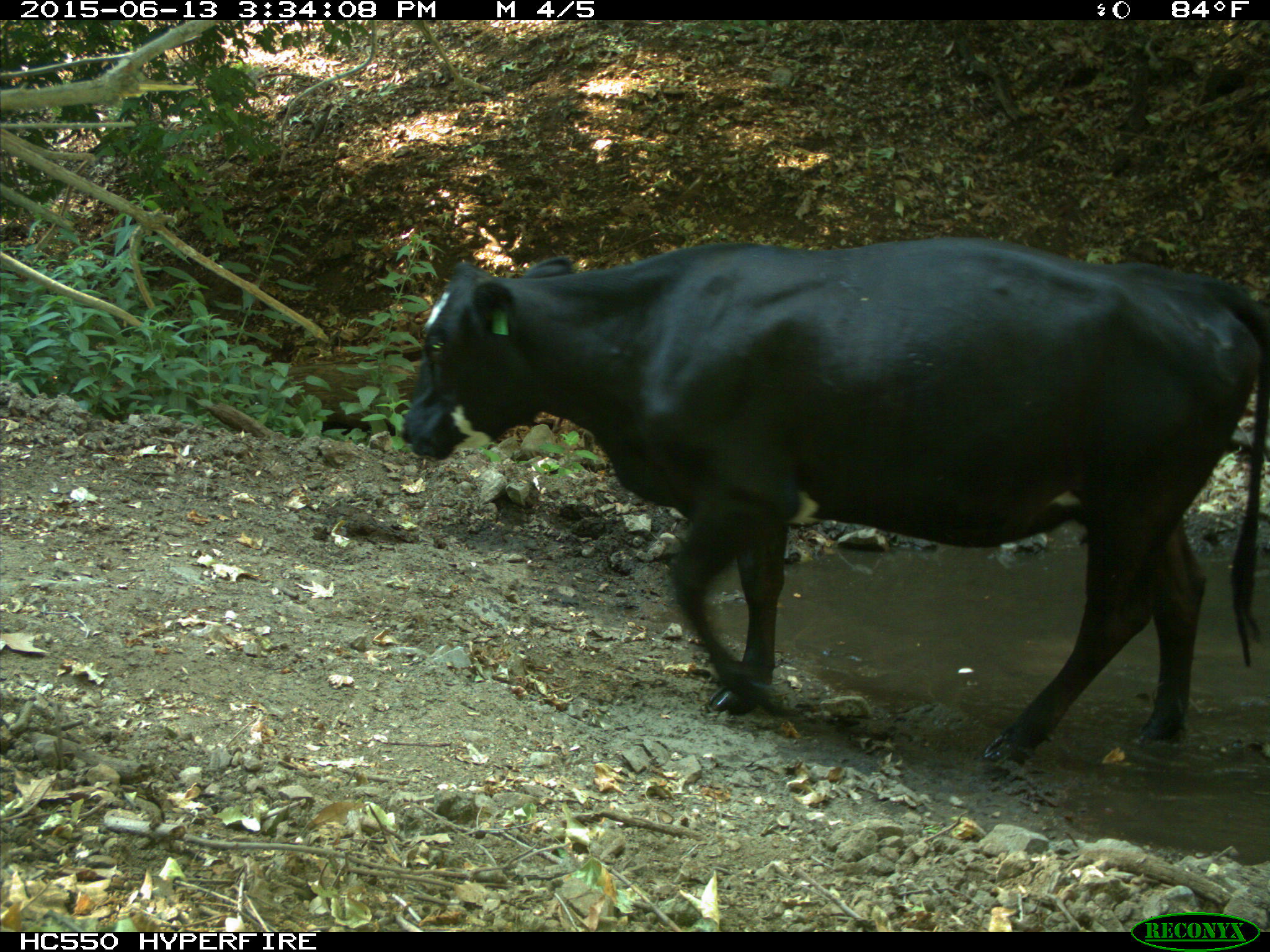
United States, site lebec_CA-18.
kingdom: Animalia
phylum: Chordata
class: Mammalia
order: Artiodactyla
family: Bovidae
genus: Bos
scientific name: Bos taurus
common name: domestic cow